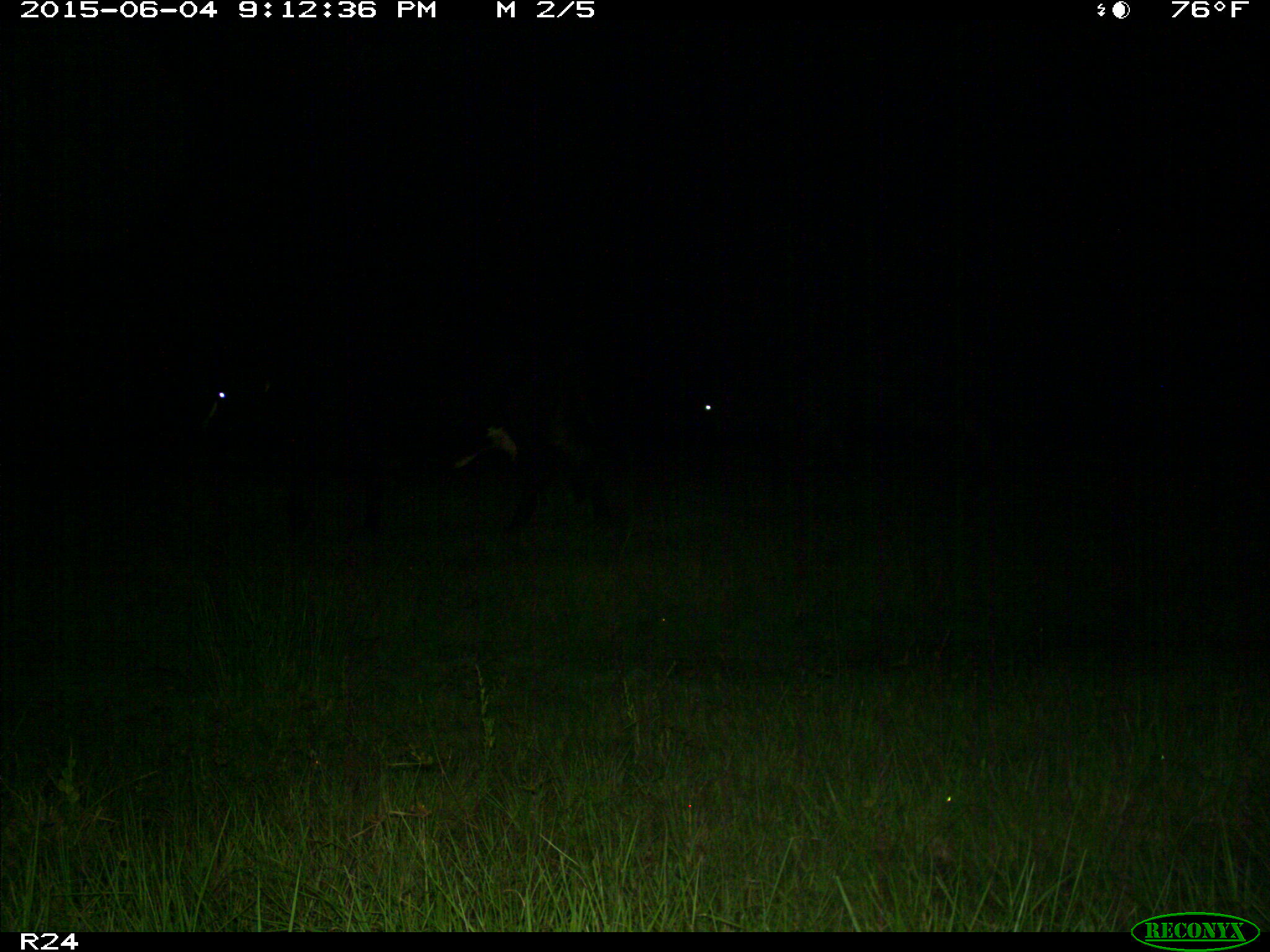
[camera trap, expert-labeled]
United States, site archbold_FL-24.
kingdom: Animalia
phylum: Chordata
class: Mammalia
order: Artiodactyla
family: Bovidae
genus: Bos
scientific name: Bos taurus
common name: domestic cow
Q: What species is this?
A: Bos taurus (domestic cow).